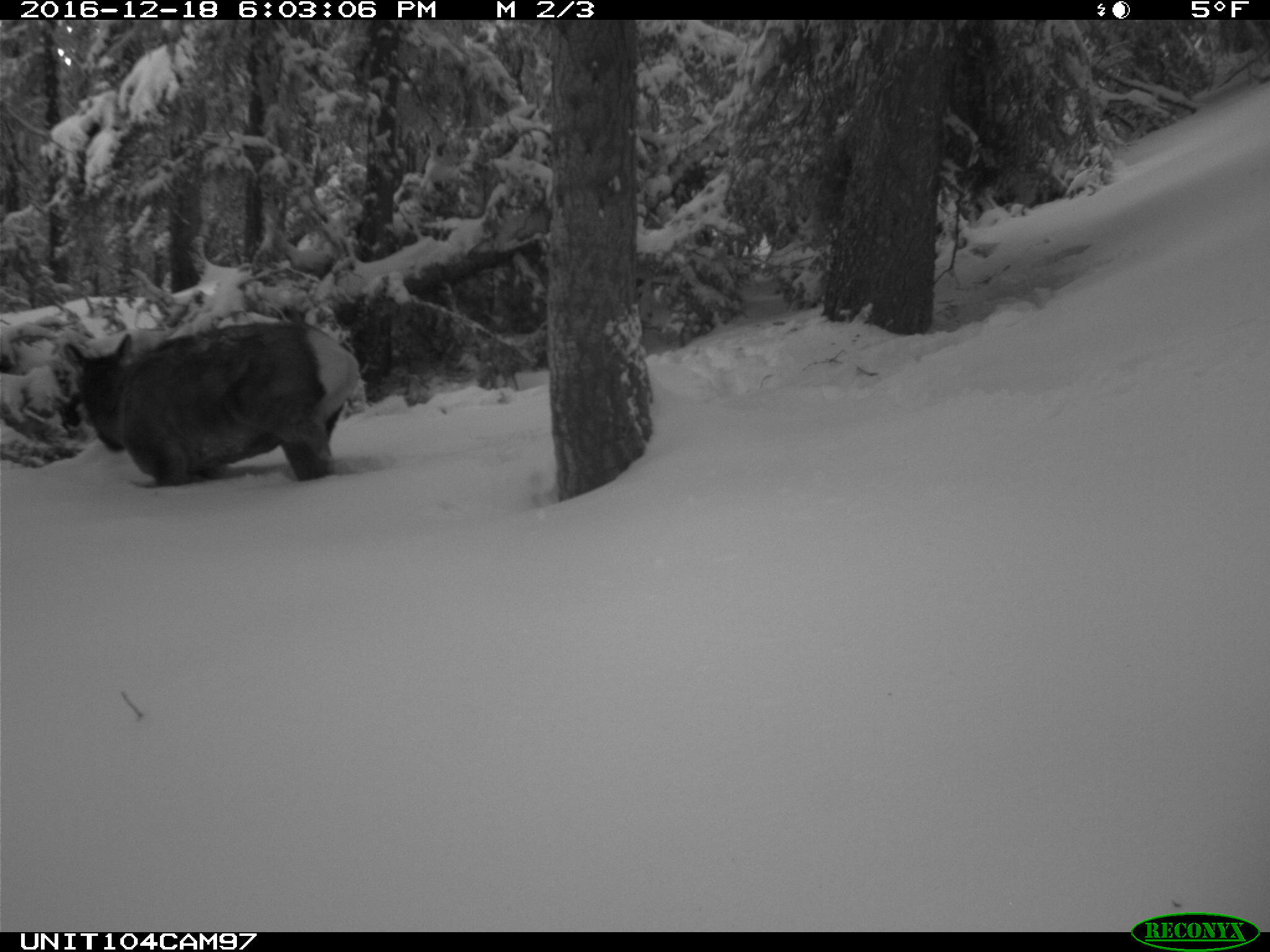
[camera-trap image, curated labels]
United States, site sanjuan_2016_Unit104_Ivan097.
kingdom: Animalia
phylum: Chordata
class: Mammalia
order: Artiodactyla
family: Cervidae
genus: Cervus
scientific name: Cervus elaphus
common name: red deer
Cervus elaphus (red deer).